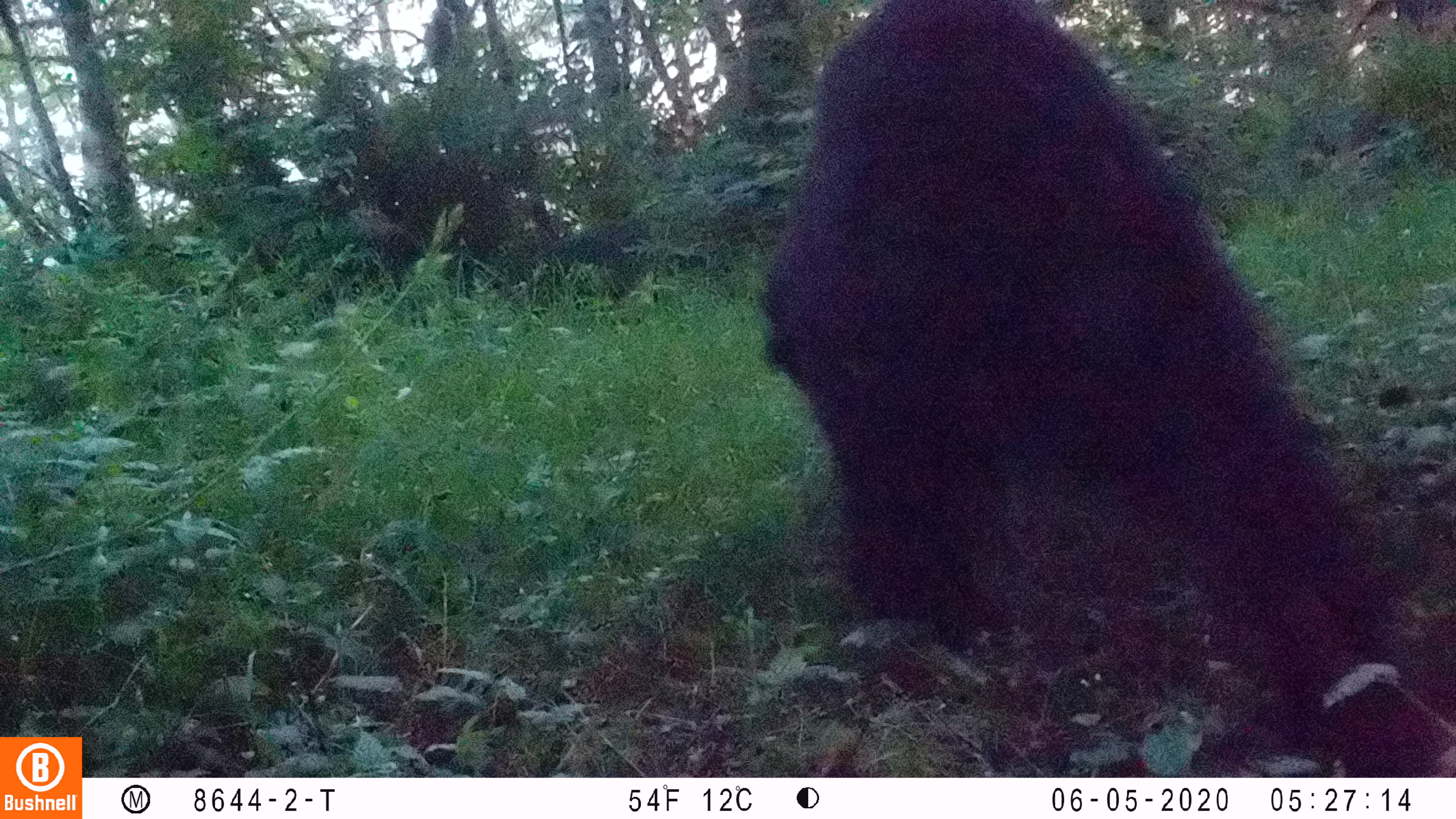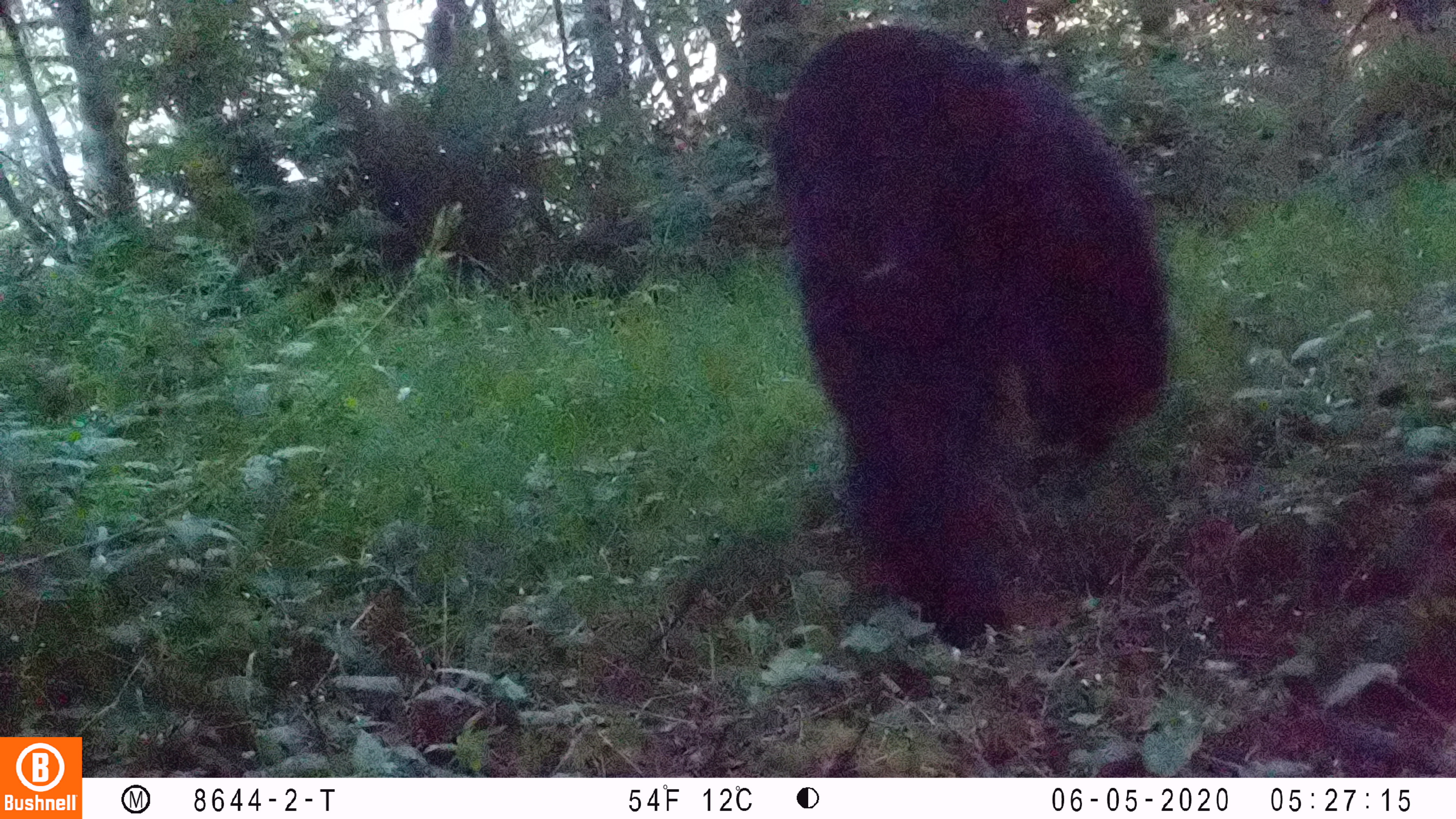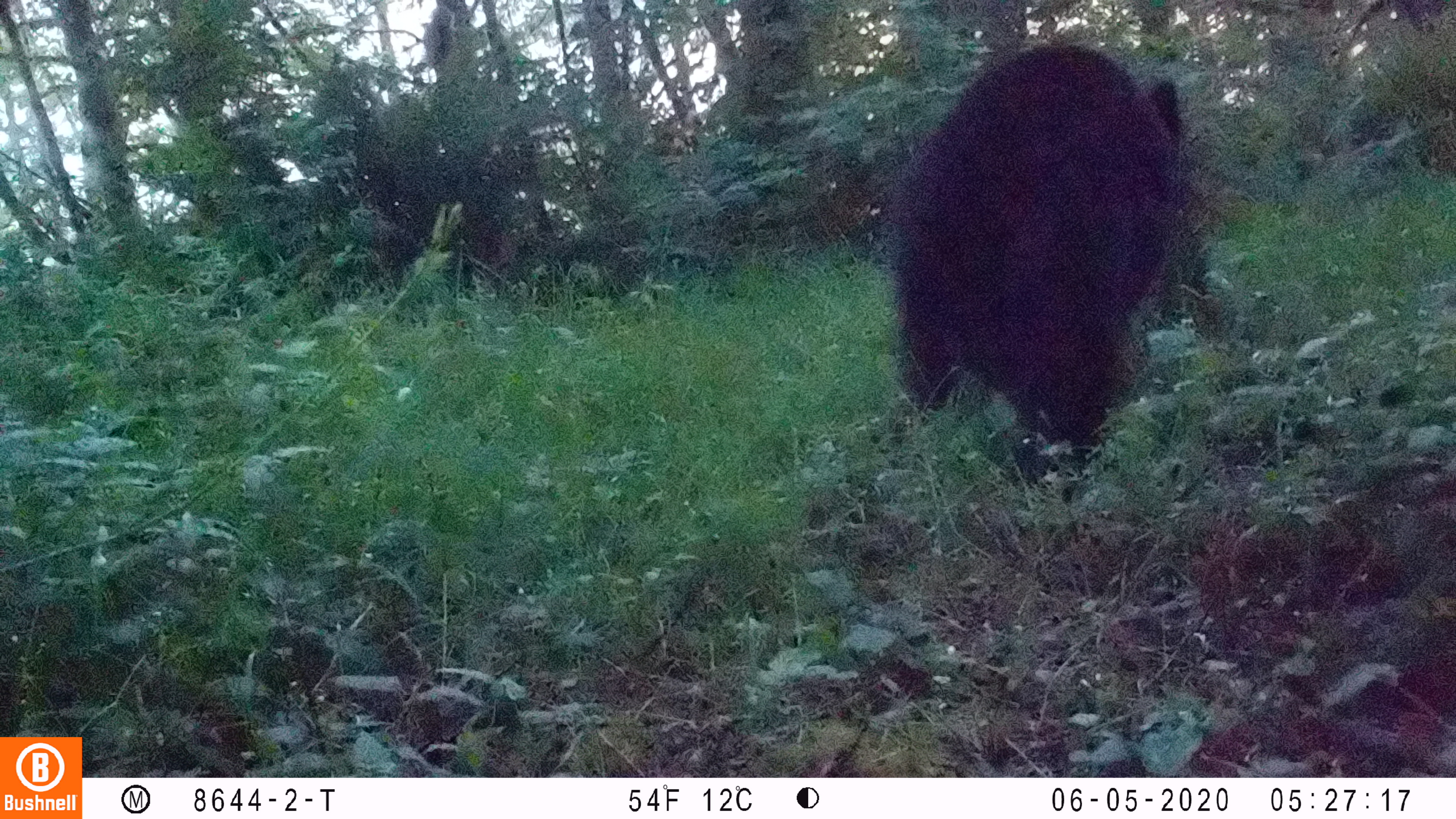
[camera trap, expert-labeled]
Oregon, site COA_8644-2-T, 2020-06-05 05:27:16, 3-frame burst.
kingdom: Animalia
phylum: Chordata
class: Mammalia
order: Carnivora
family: Ursidae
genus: Ursus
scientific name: Ursus americanus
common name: american black bear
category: black bear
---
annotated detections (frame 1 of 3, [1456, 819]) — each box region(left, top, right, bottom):
black bear: region(767, 5, 1417, 753)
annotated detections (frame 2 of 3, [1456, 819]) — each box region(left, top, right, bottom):
black bear: region(759, 21, 1176, 656)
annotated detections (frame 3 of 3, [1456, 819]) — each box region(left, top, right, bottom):
black bear: region(895, 27, 1196, 467)